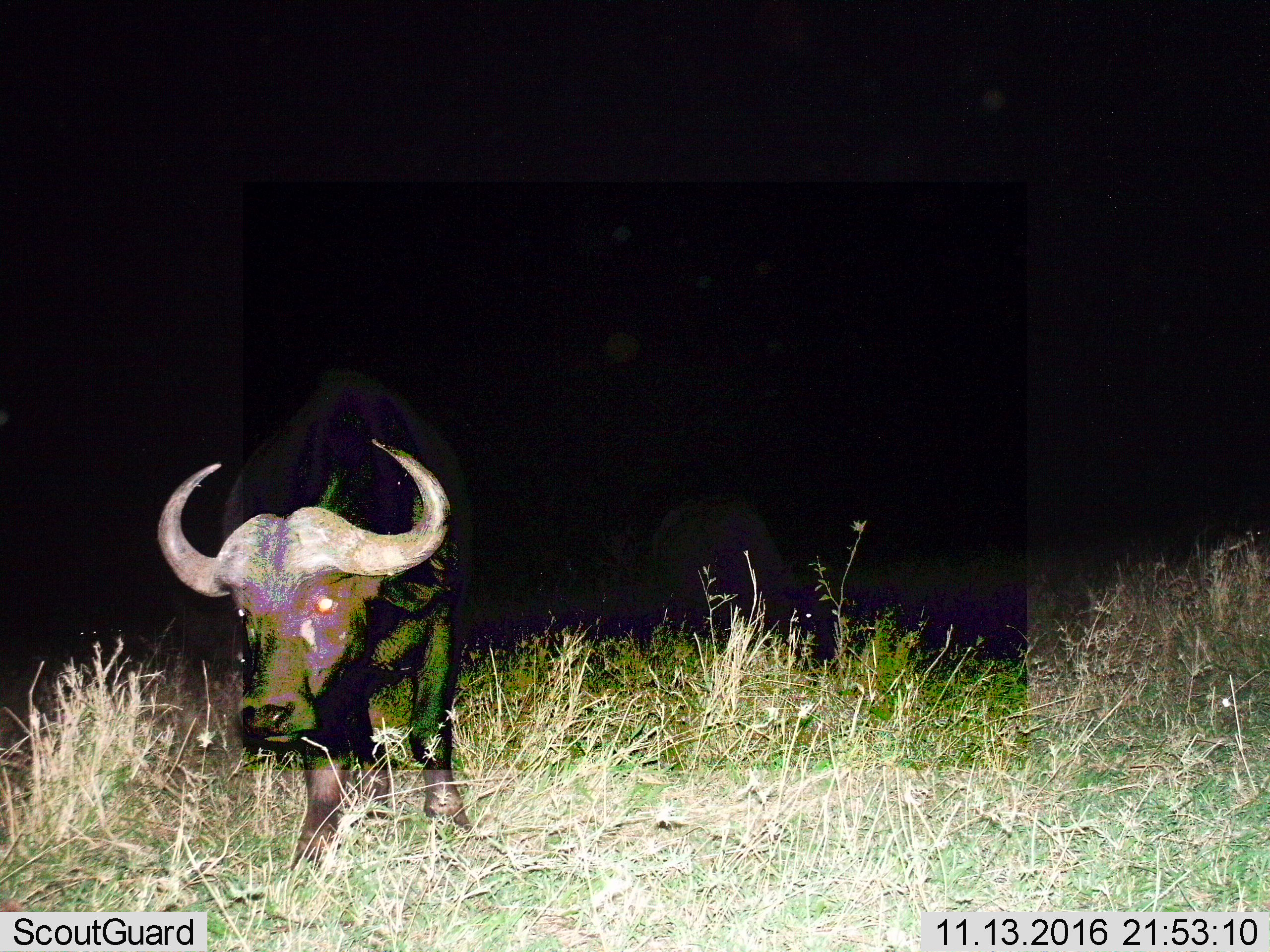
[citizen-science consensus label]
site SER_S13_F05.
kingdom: Animalia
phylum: Chordata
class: Mammalia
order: Artiodactyla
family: Bovidae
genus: Syncerus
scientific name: Syncerus caffer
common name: african buffalo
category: buffalo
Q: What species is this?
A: Buffalo (african buffalo) (Syncerus caffer).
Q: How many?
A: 1.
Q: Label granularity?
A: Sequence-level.